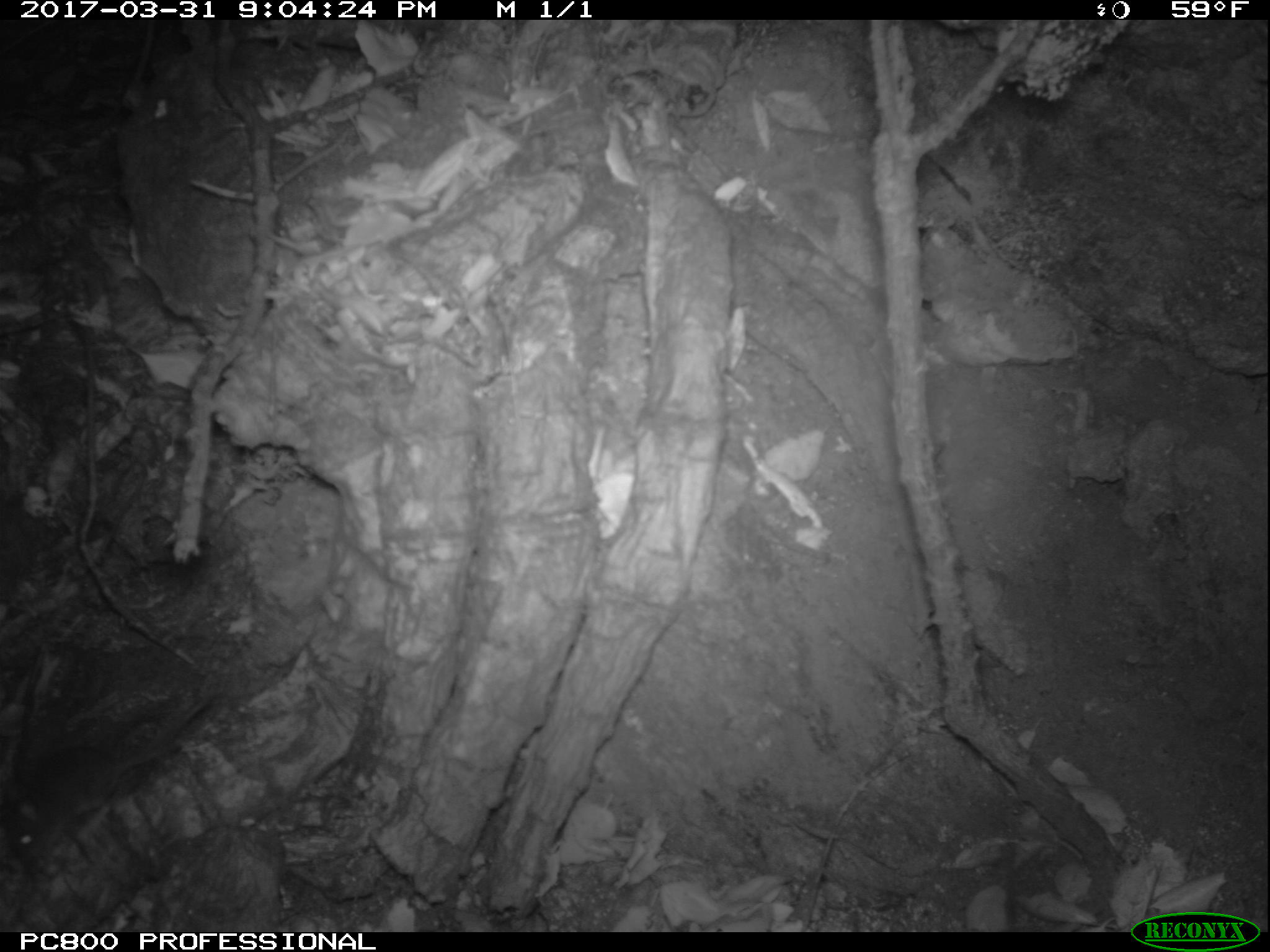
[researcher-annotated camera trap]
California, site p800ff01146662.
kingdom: Animalia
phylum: Chordata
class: Mammalia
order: Rodentia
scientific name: Rodentia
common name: rodent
Rodent (Rodentia).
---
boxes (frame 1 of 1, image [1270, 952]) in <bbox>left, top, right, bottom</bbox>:
rodent: <bbox>11, 745, 177, 862</bbox>